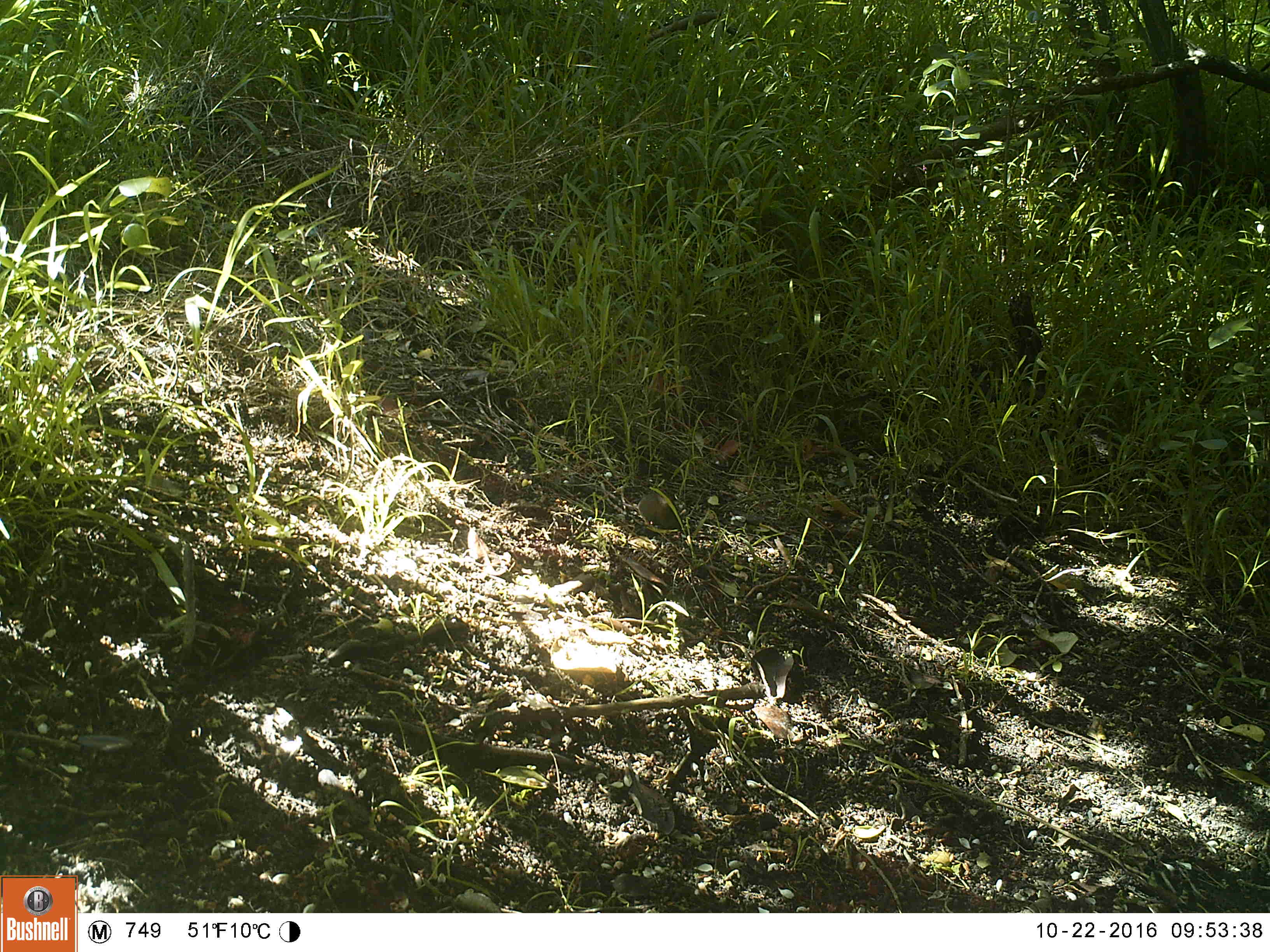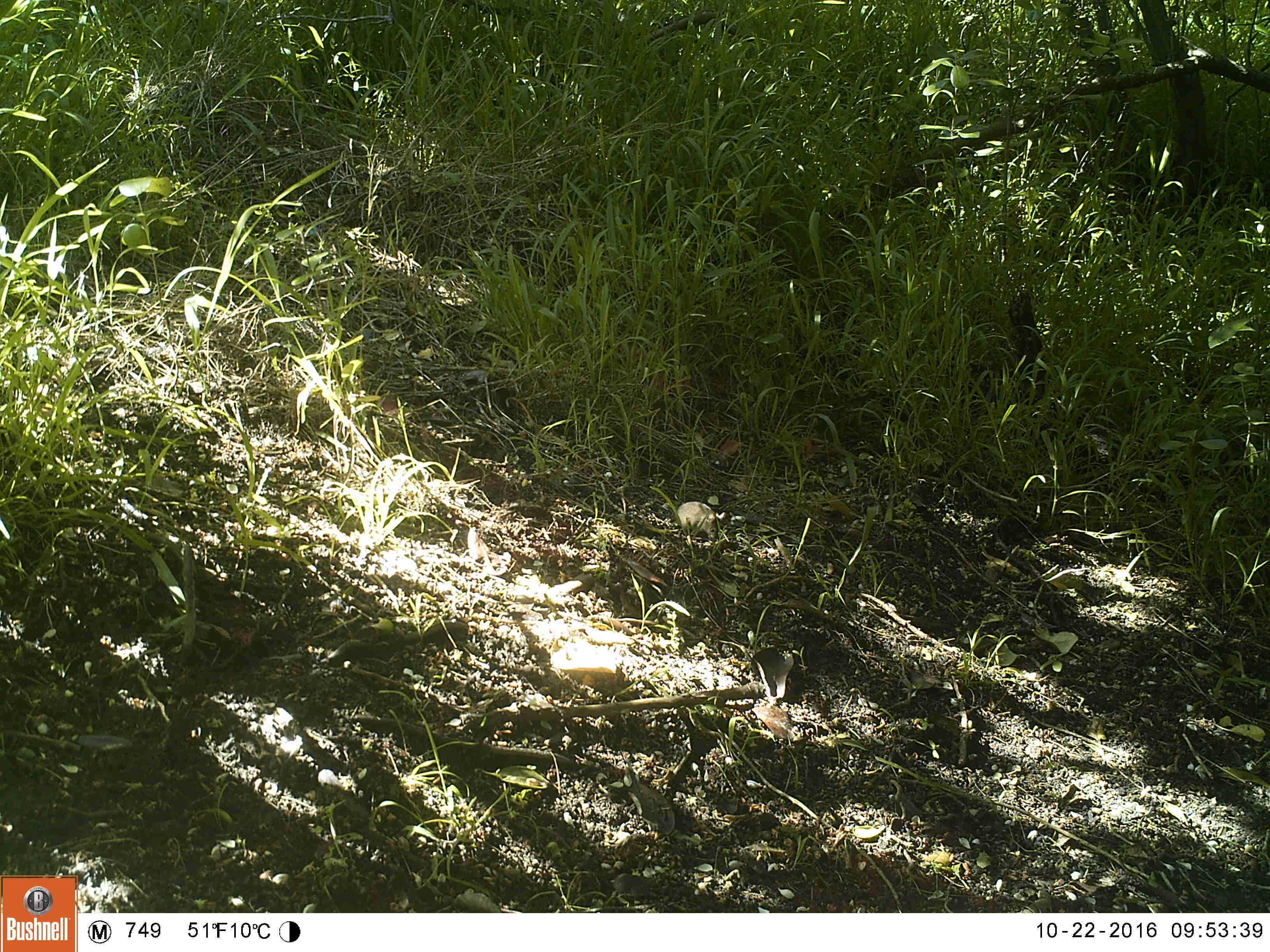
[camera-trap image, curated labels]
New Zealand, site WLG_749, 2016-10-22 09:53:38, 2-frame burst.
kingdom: Animalia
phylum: Chordata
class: Mammalia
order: Rodentia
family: Muridae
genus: Mus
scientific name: Mus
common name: mouse